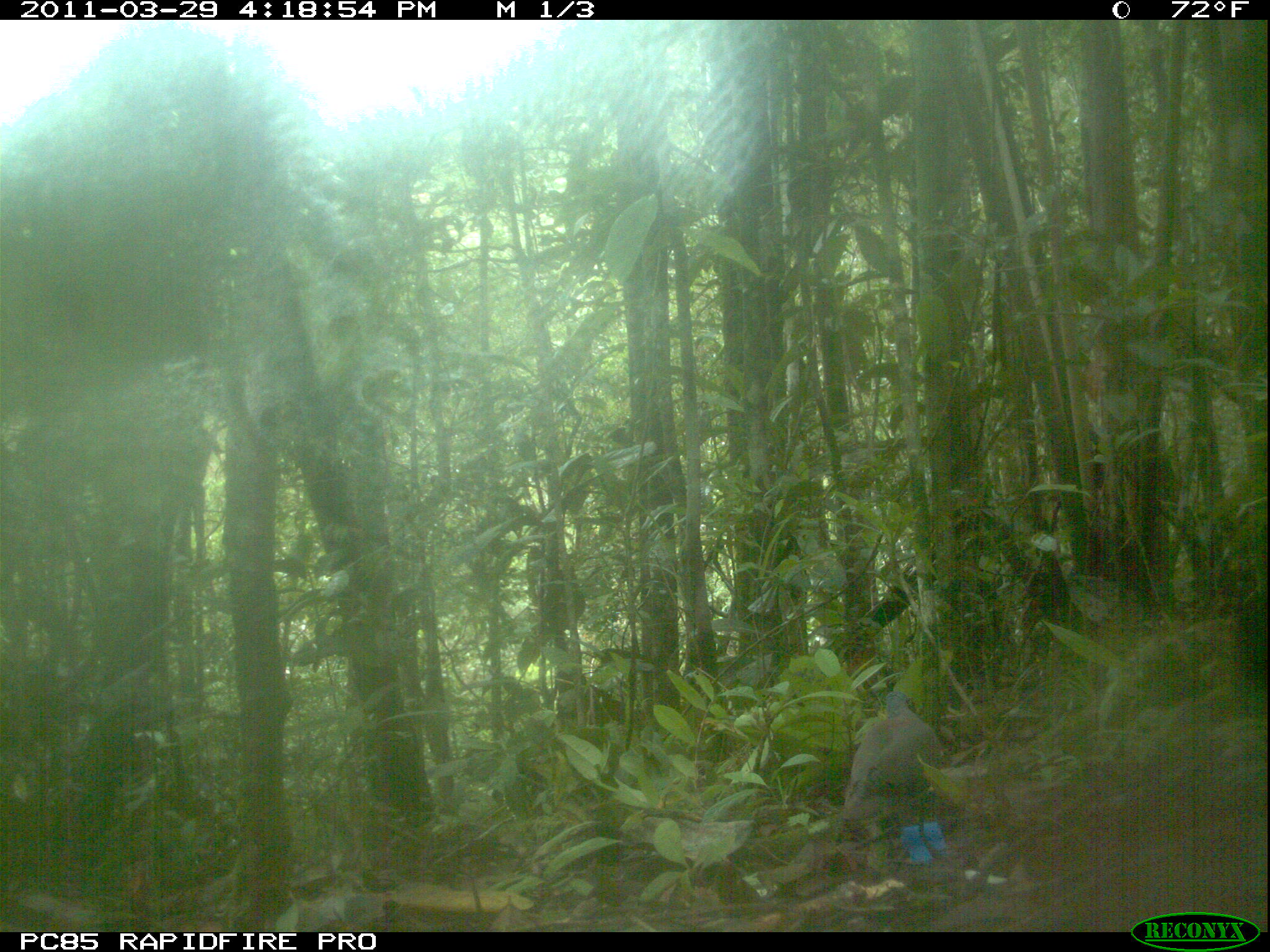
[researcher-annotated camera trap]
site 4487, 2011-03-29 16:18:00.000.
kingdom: Animalia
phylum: Chordata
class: Aves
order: Columbiformes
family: Columbidae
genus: Streptopelia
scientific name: Streptopelia picturata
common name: malagasy turtle dove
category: nesoenas picturata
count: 1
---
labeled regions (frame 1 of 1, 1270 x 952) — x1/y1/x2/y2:
nesoenas picturata: 839/691/939/828